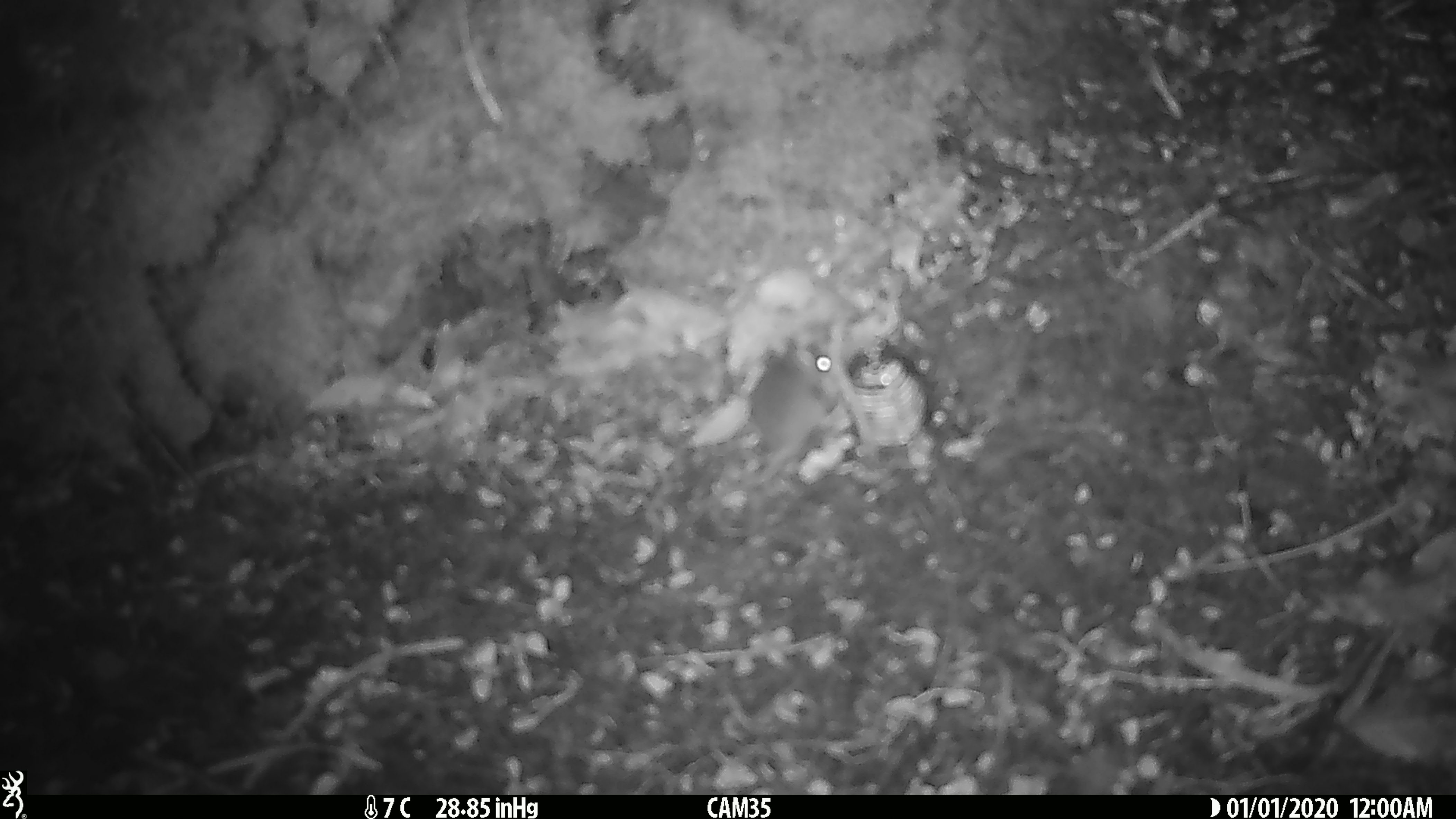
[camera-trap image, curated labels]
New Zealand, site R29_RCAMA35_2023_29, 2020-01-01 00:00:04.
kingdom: Animalia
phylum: Chordata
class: Mammalia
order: Rodentia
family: Muridae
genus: Mus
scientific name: Mus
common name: mouse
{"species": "mouse (Mus)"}